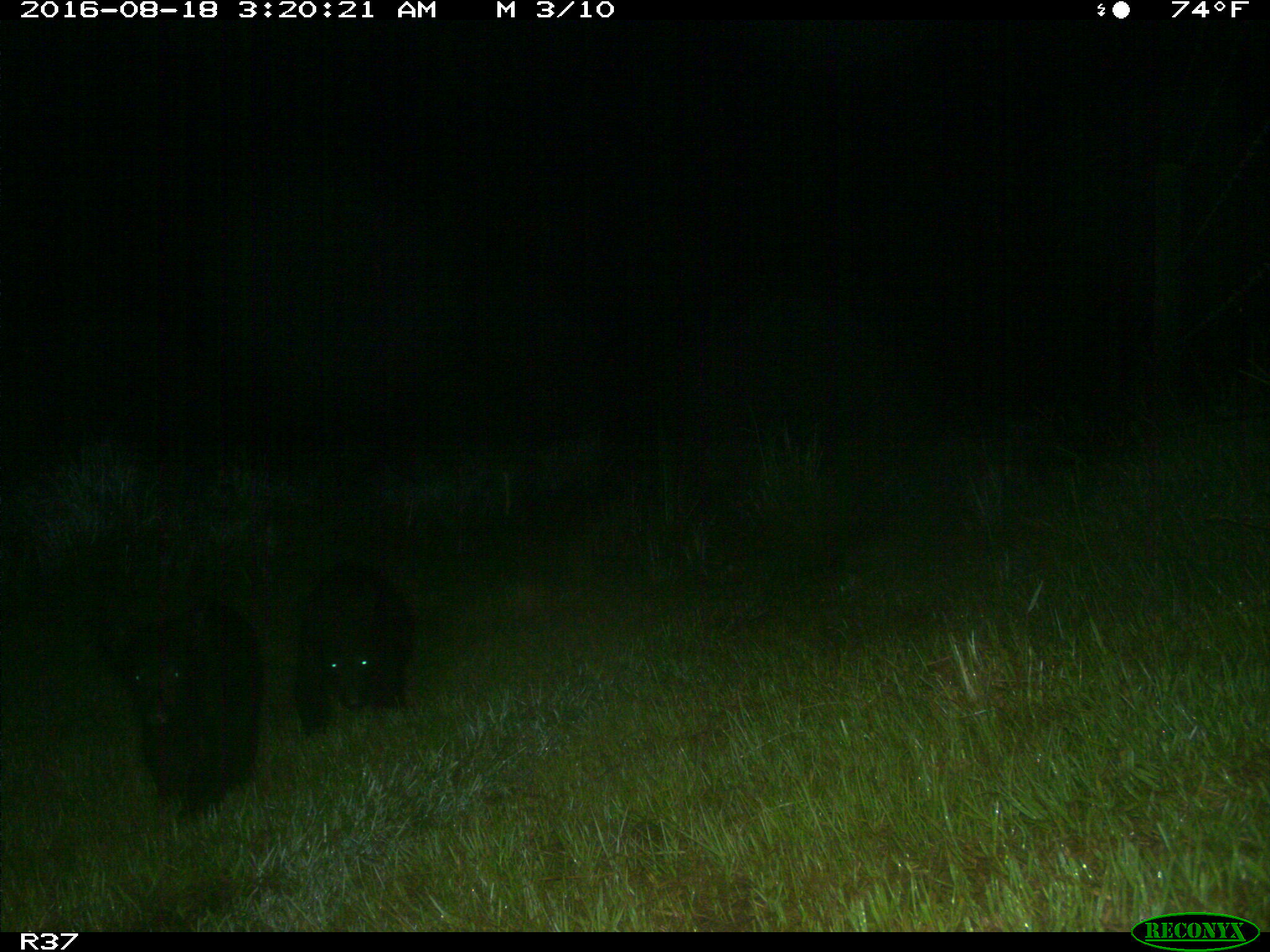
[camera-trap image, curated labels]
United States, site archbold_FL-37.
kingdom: Animalia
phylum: Chordata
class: Mammalia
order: Carnivora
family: Ursidae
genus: Ursus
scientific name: Ursus americanus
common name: american black bear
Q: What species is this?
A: Ursus americanus (american black bear).